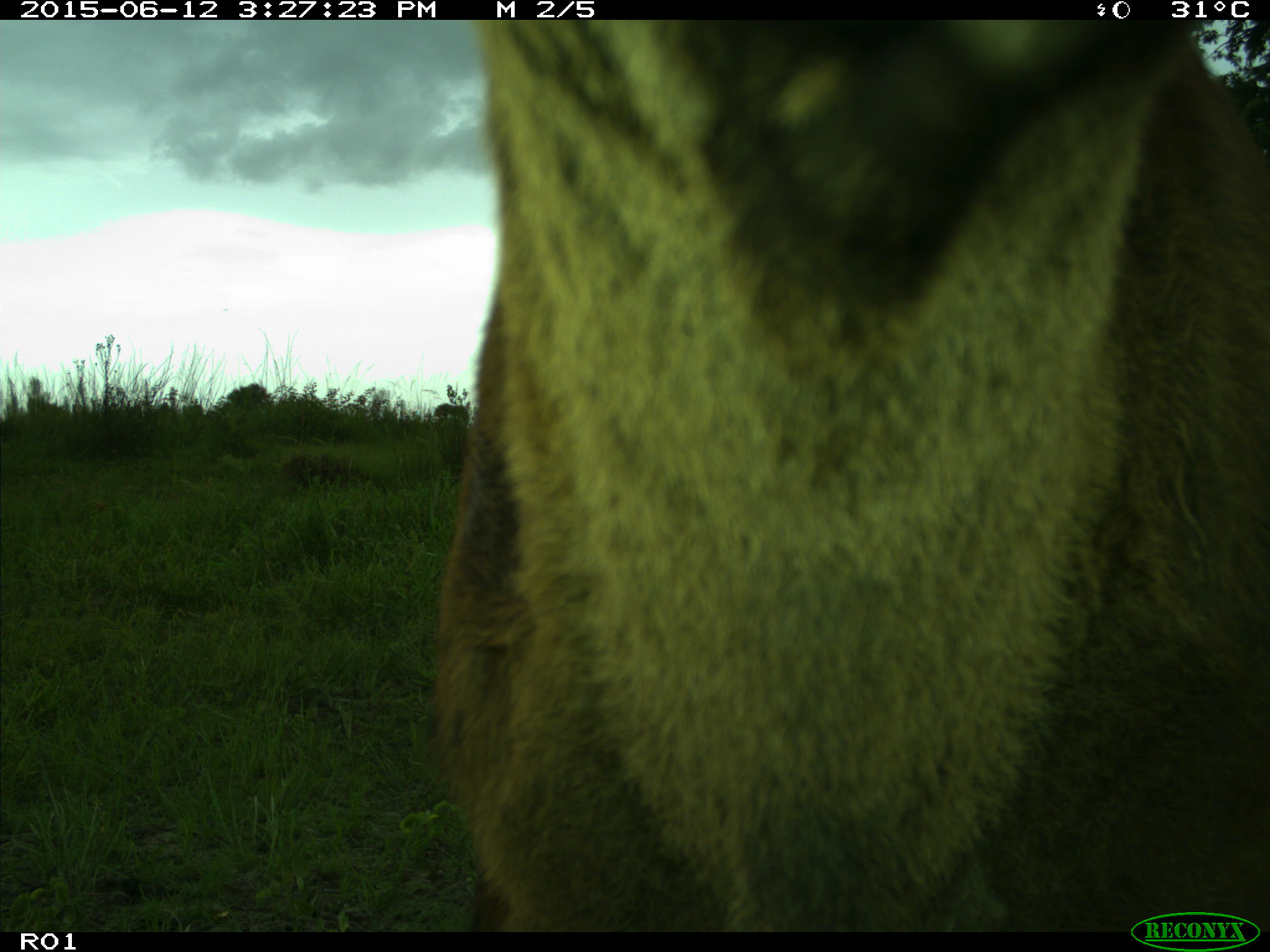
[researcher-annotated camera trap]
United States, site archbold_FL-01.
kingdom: Animalia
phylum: Chordata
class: Mammalia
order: Artiodactyla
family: Bovidae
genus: Bos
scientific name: Bos taurus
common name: domestic cow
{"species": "Bos taurus (domestic cow)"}